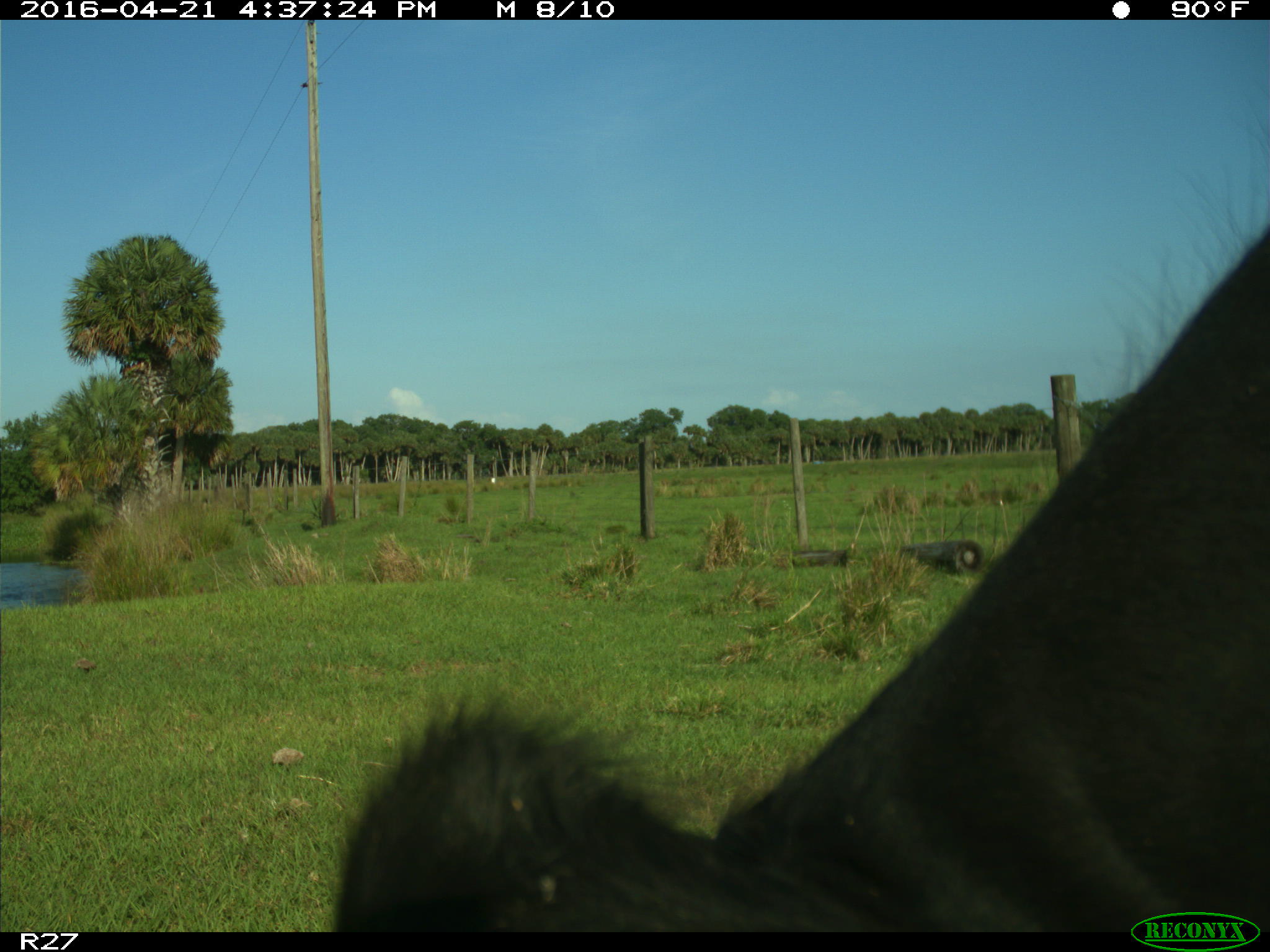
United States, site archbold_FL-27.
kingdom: Animalia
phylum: Chordata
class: Mammalia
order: Artiodactyla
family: Bovidae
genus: Bos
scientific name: Bos taurus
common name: domestic cow